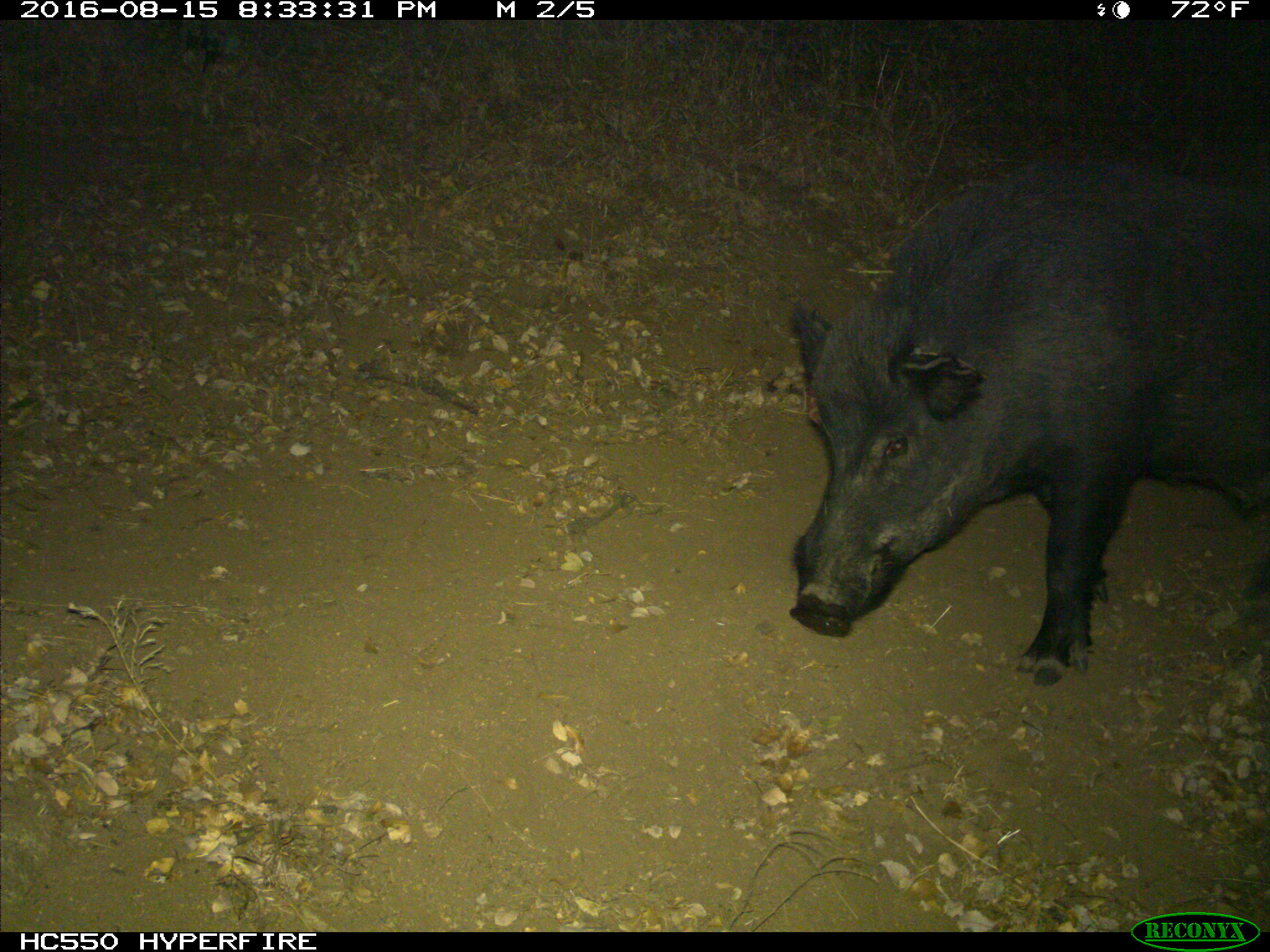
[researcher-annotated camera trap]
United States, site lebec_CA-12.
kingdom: Animalia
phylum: Chordata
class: Mammalia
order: Artiodactyla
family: Suidae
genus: Sus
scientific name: Sus scrofa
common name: wild boar